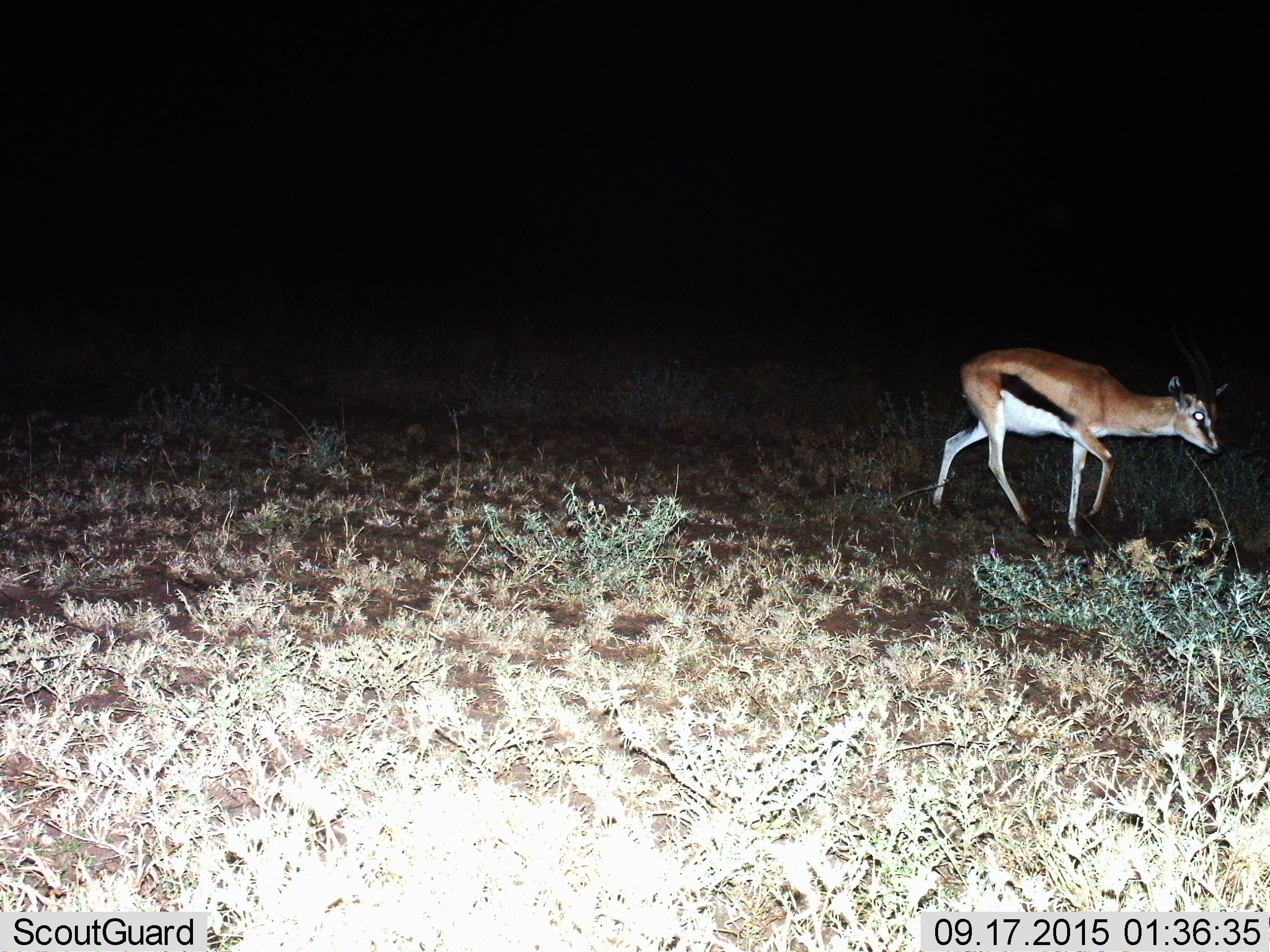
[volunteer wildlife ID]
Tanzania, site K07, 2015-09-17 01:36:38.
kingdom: Animalia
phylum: Chordata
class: Mammalia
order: Artiodactyla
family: Bovidae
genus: Eudorcas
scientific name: Eudorcas thomsonii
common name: thomson's gazelle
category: gazellethomsons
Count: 1.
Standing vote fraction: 10%.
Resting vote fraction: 0%.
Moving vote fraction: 90%.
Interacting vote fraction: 0%.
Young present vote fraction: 0%.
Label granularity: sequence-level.